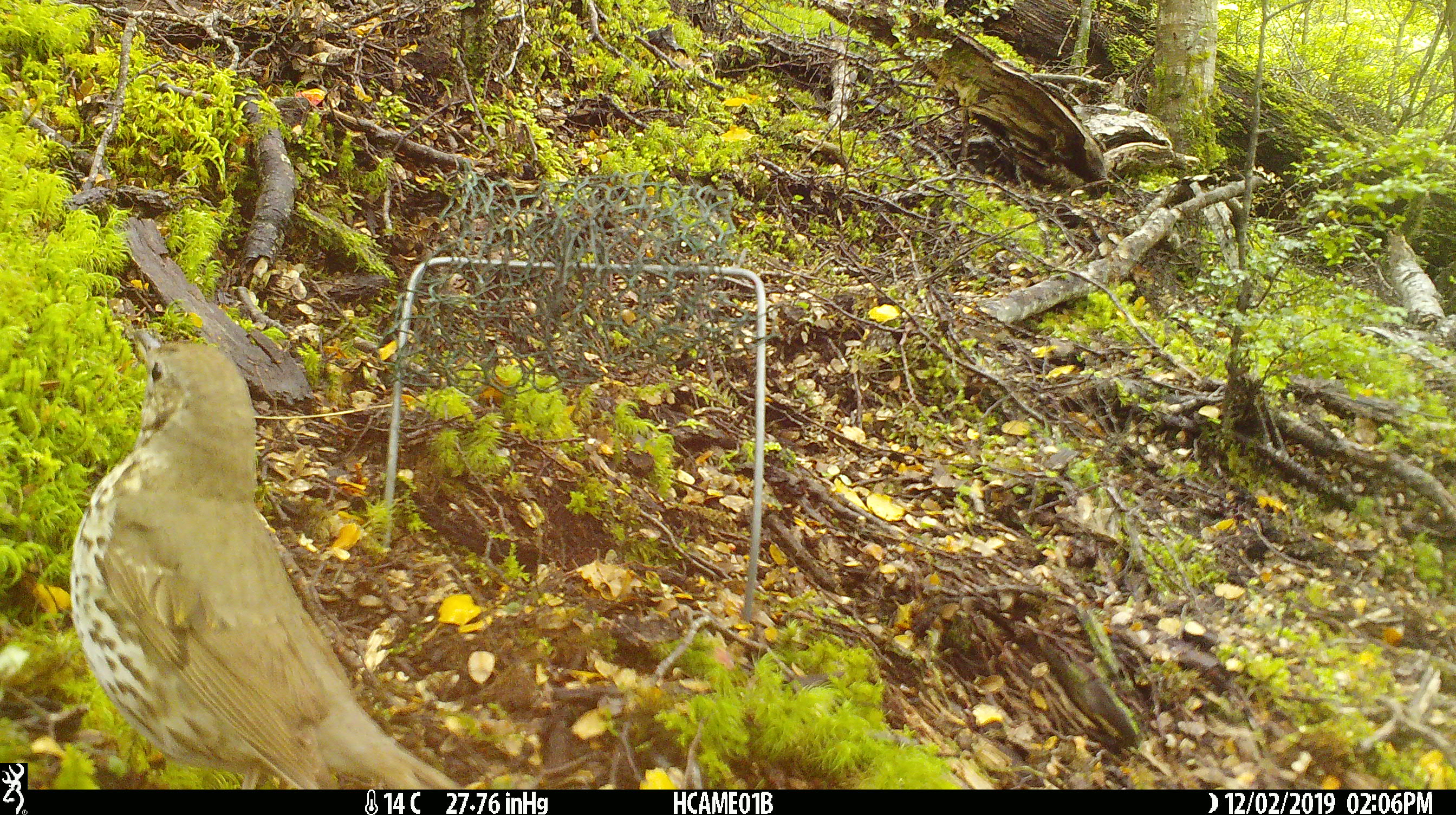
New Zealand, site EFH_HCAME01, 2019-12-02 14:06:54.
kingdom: Animalia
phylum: Chordata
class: Aves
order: Passeriformes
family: Turdidae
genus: Turdus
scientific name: Turdus philomelos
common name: song thrush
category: thrush